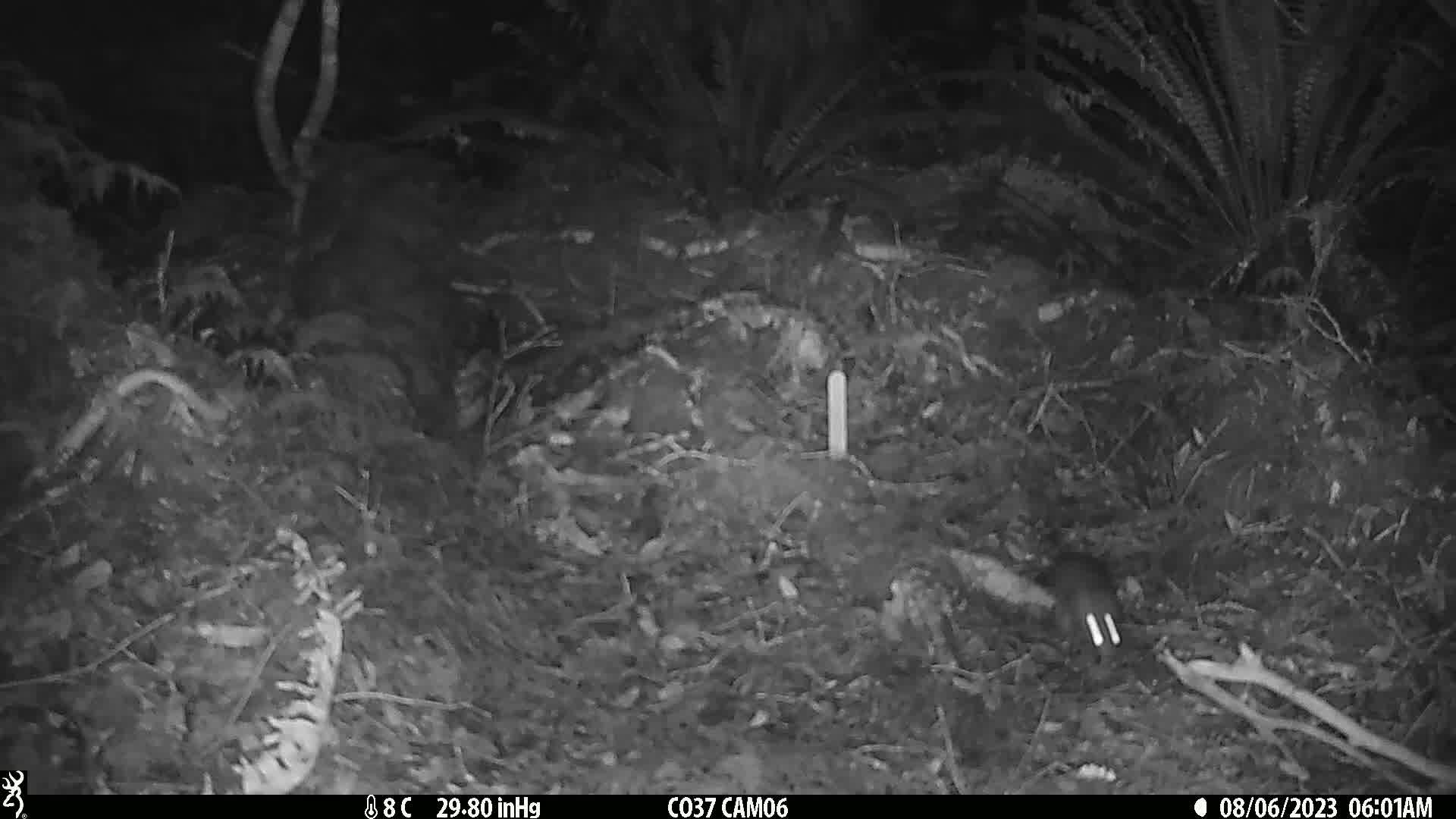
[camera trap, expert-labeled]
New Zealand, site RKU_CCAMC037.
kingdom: Animalia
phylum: Chordata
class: Mammalia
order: Rodentia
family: Muridae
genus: Rattus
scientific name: Rattus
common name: rat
Rat (Rattus).